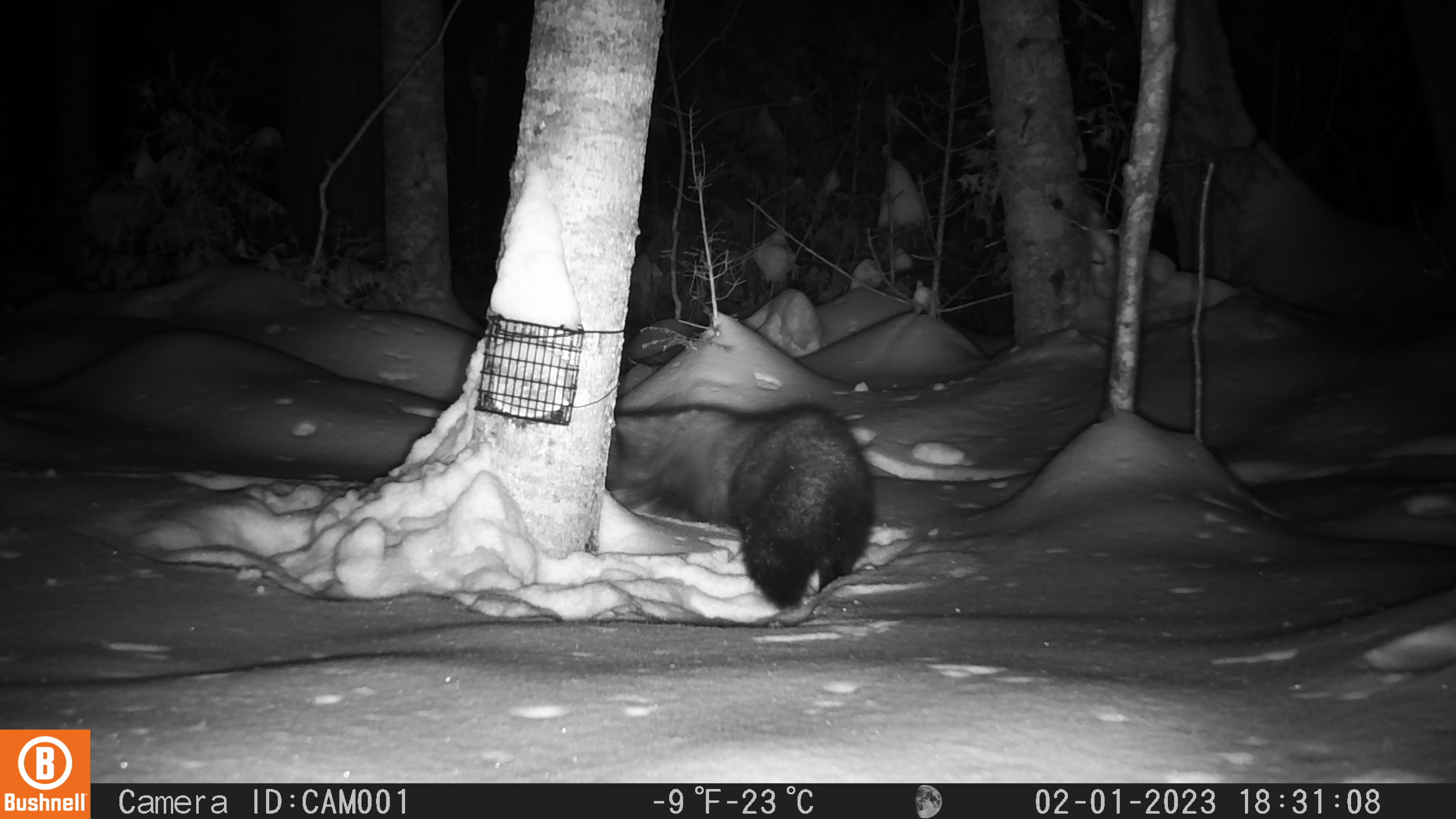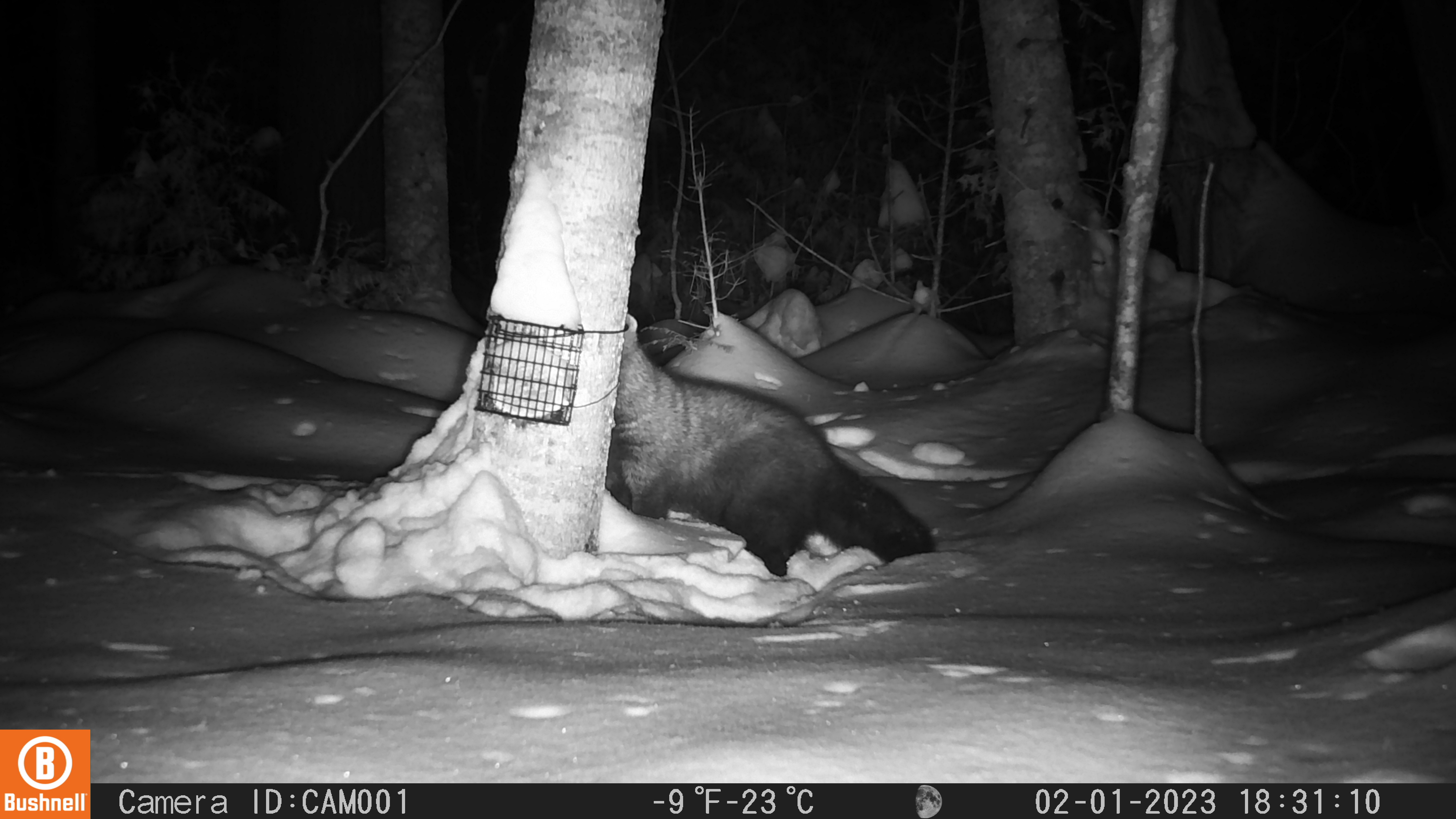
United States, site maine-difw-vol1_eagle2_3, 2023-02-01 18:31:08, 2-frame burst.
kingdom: Animalia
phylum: Chordata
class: Mammalia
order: Carnivora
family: Mustelidae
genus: Pekania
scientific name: Pekania pennanti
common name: fisher